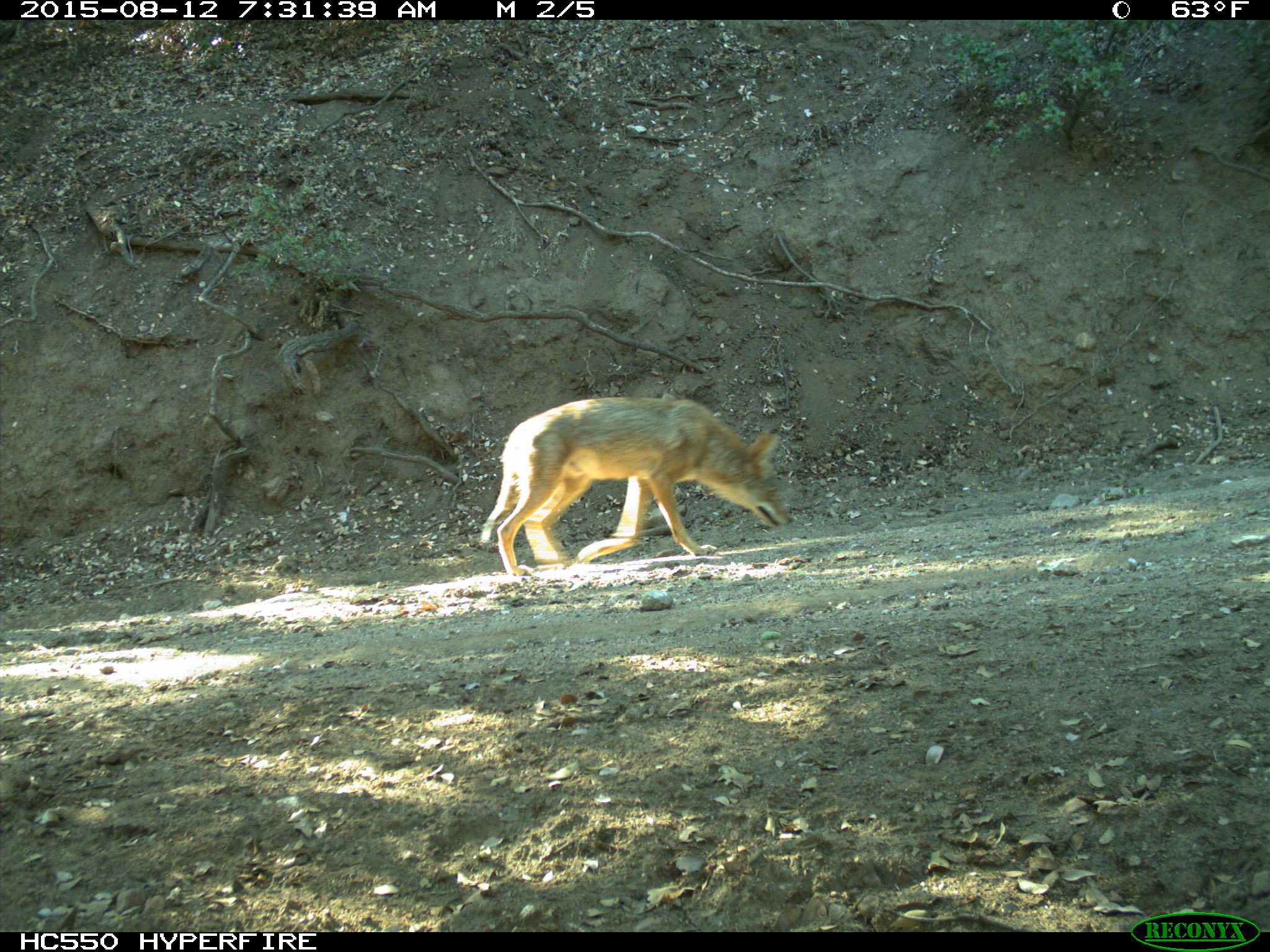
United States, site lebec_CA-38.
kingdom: Animalia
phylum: Chordata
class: Mammalia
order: Carnivora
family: Canidae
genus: Canis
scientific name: Canis latrans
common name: coyote